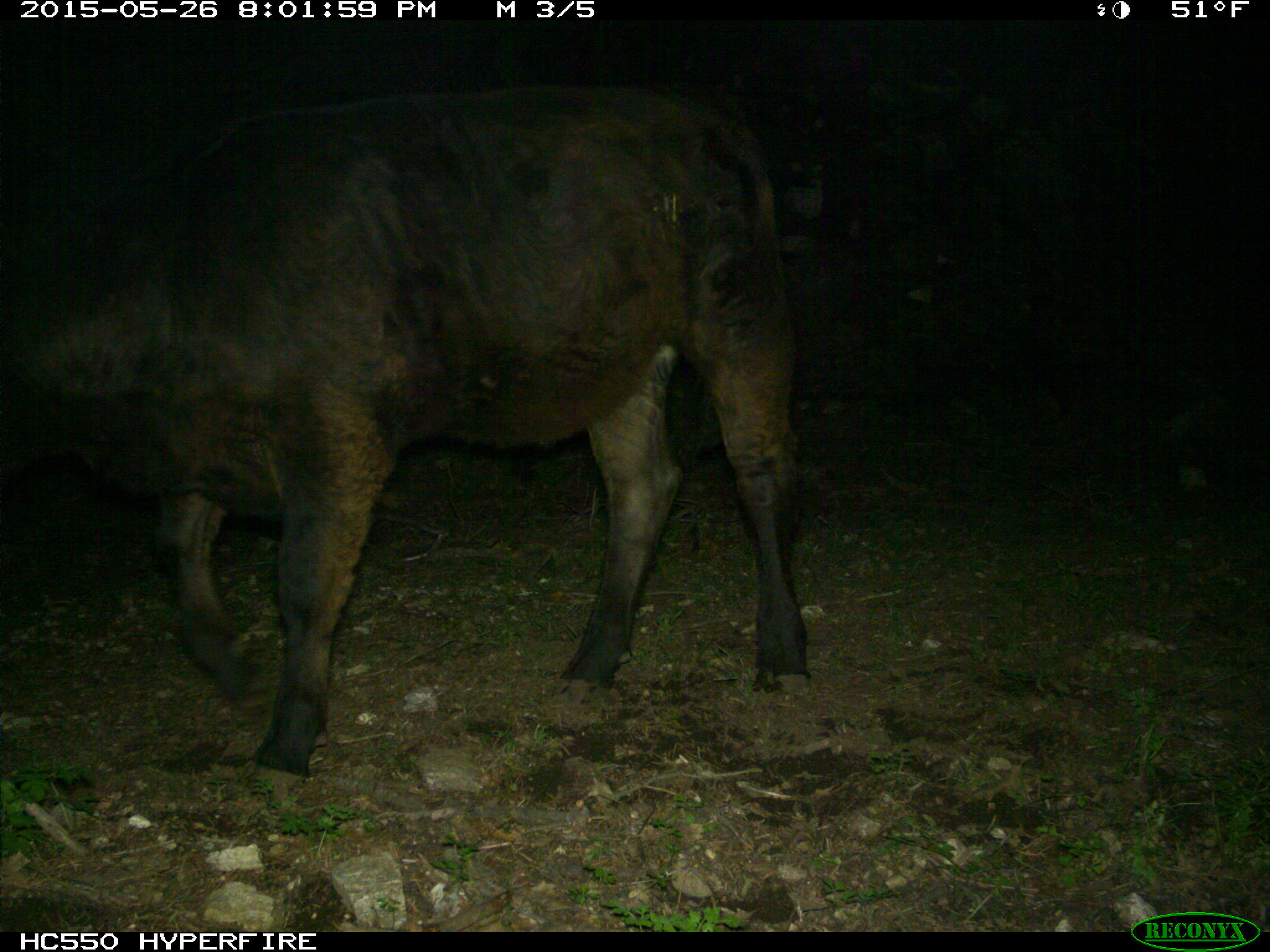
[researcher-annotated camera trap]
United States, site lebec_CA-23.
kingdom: Animalia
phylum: Chordata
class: Mammalia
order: Artiodactyla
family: Bovidae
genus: Bos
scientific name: Bos taurus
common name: domestic cow